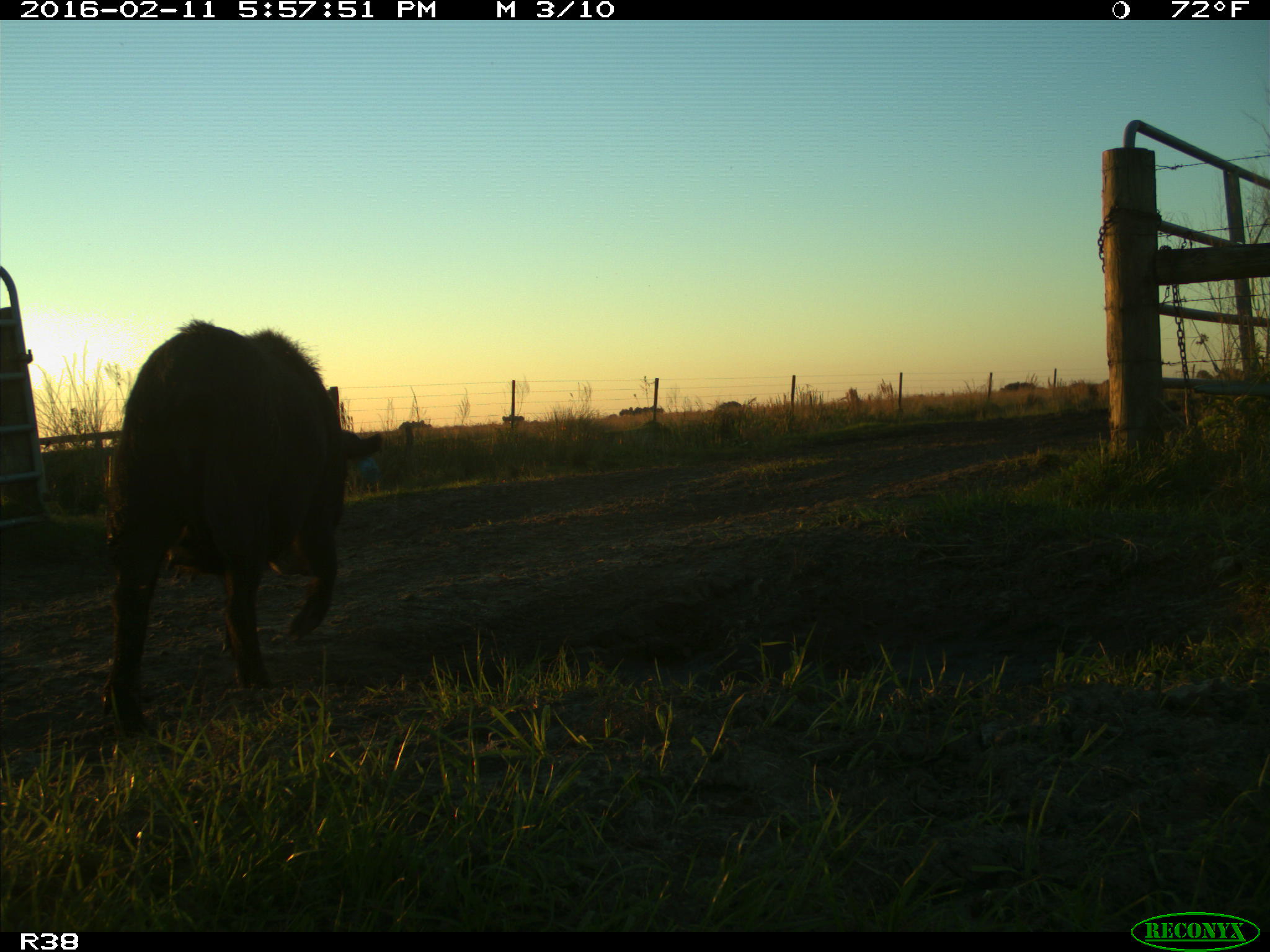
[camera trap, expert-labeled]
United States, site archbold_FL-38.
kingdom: Animalia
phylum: Chordata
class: Mammalia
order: Artiodactyla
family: Suidae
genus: Sus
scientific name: Sus scrofa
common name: wild boar